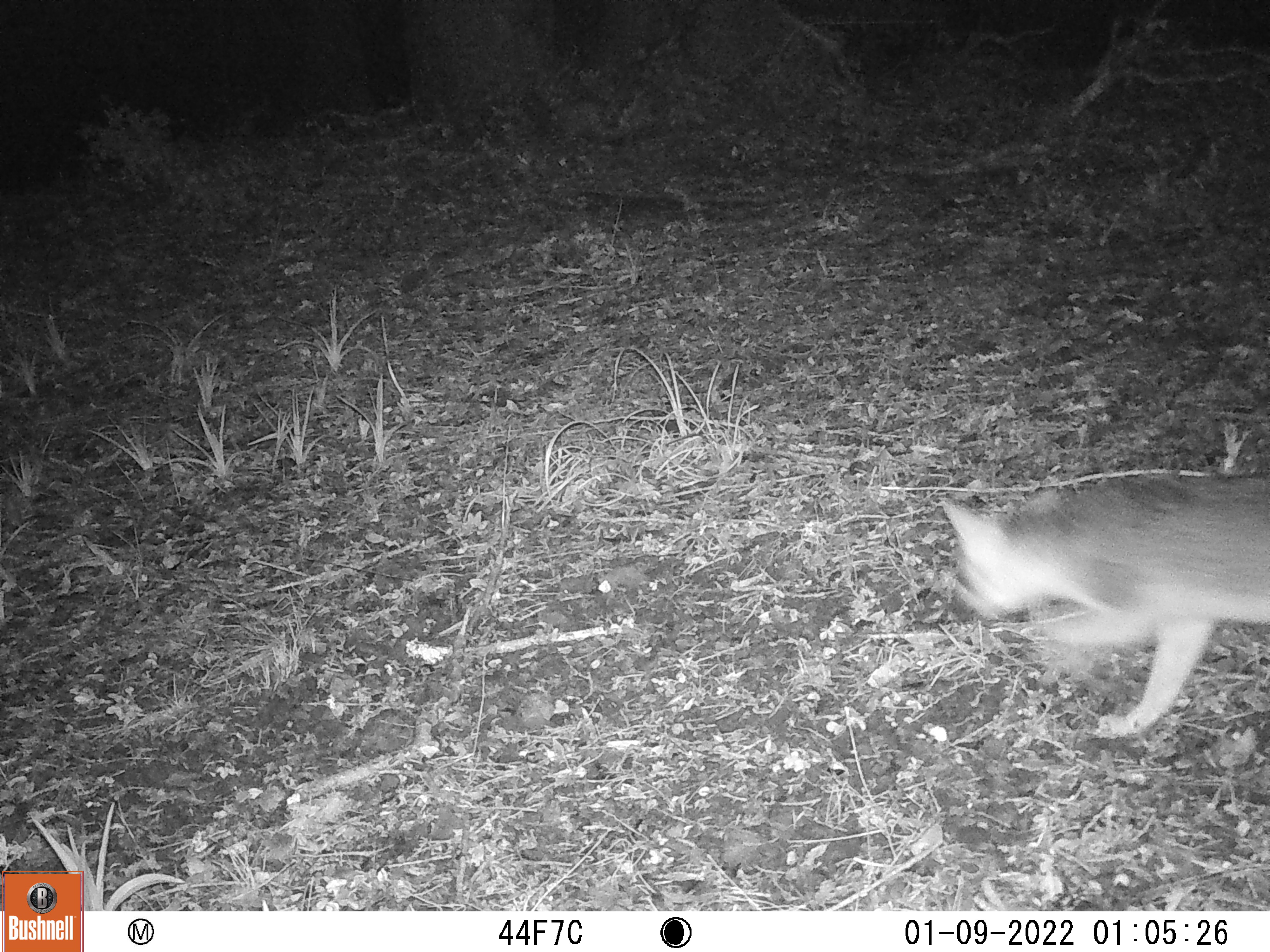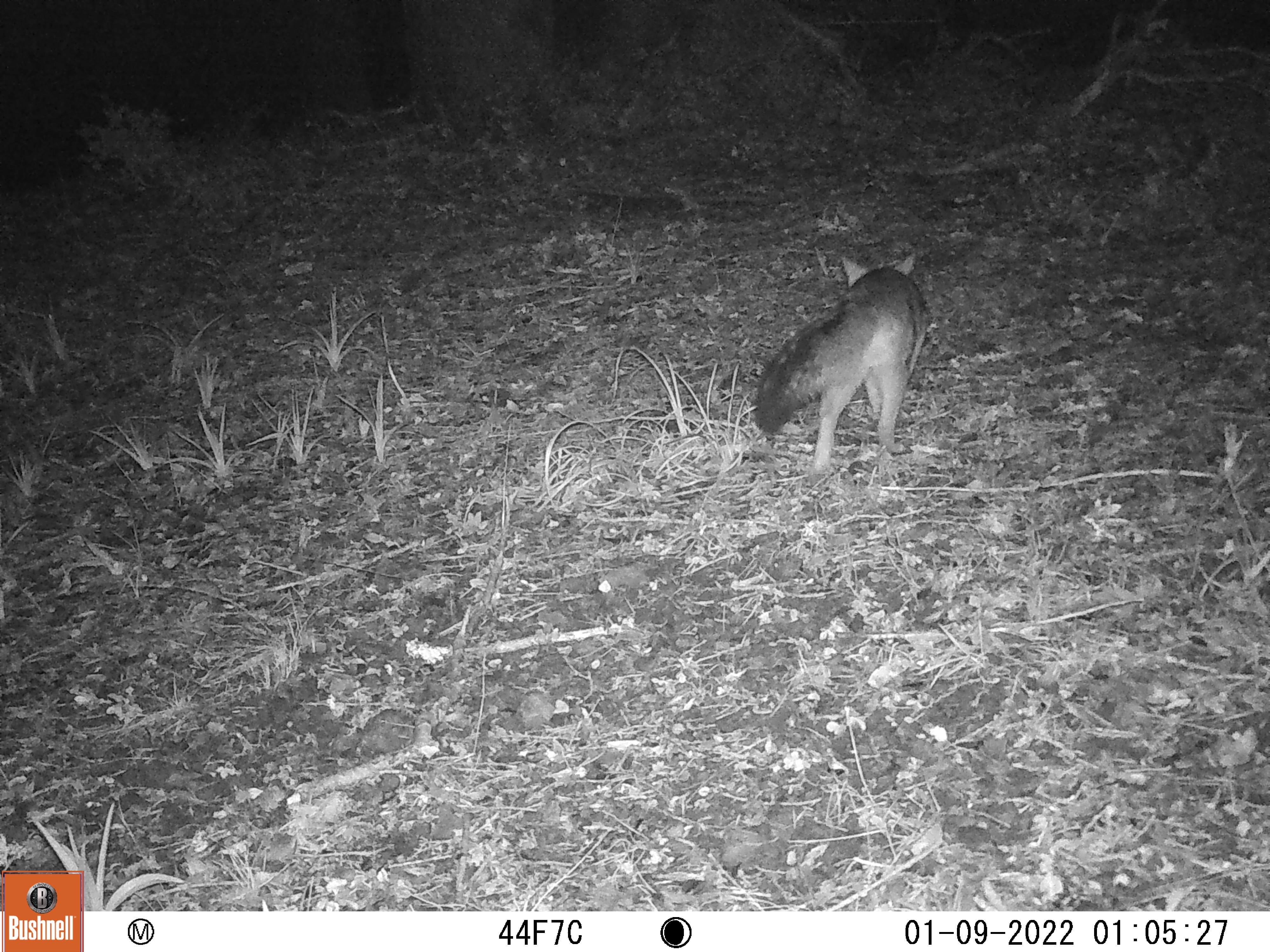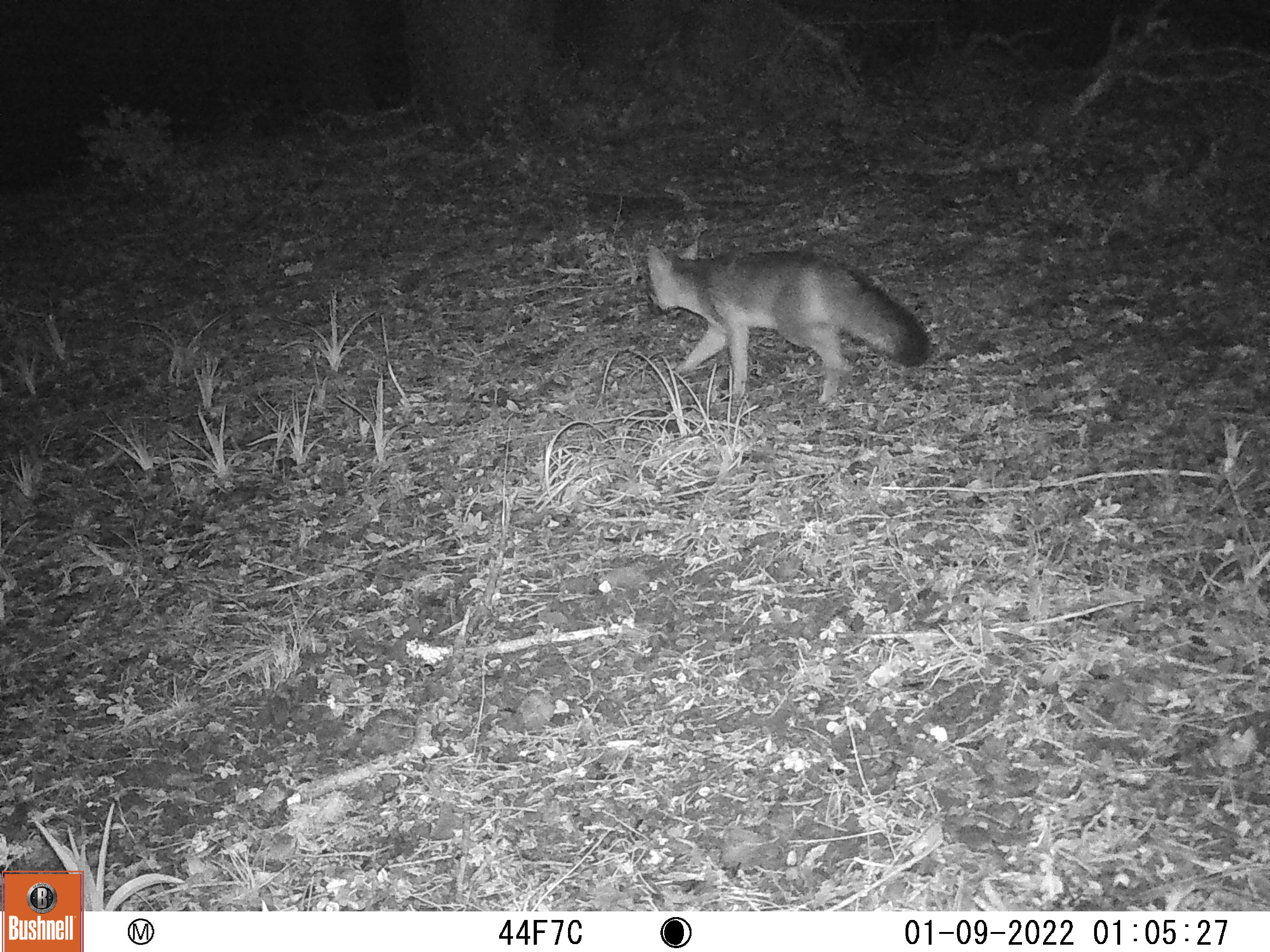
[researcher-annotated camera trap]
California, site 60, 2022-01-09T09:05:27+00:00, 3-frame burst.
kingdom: Animalia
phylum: Chordata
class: Mammalia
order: Carnivora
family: Canidae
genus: Urocyon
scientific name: Urocyon cinereoargenteus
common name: gray fox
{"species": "gray fox (Urocyon cinereoargenteus)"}